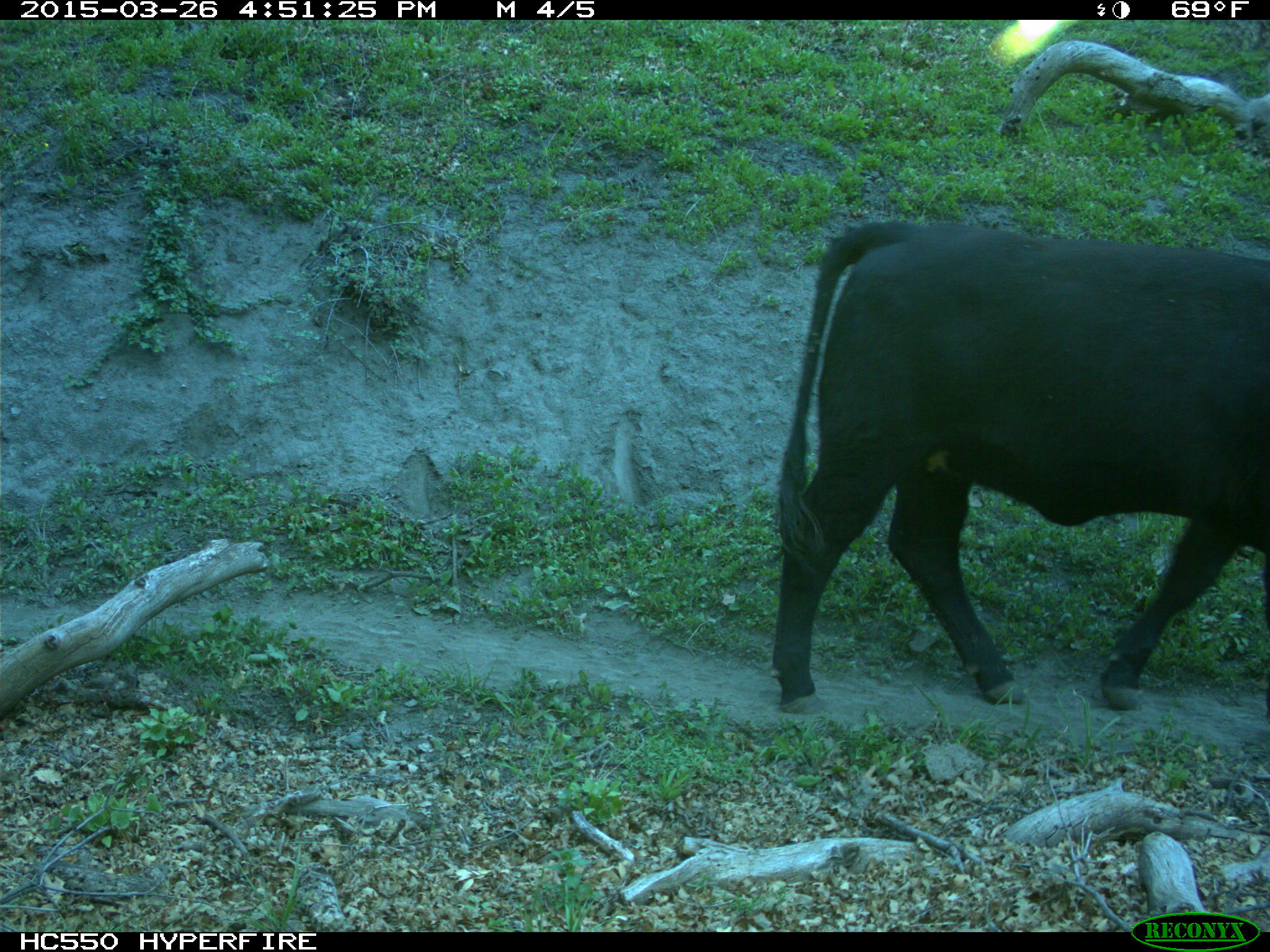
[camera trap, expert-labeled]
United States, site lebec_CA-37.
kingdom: Animalia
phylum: Chordata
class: Mammalia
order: Artiodactyla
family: Bovidae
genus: Bos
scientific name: Bos taurus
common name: domestic cow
Bos taurus (domestic cow).